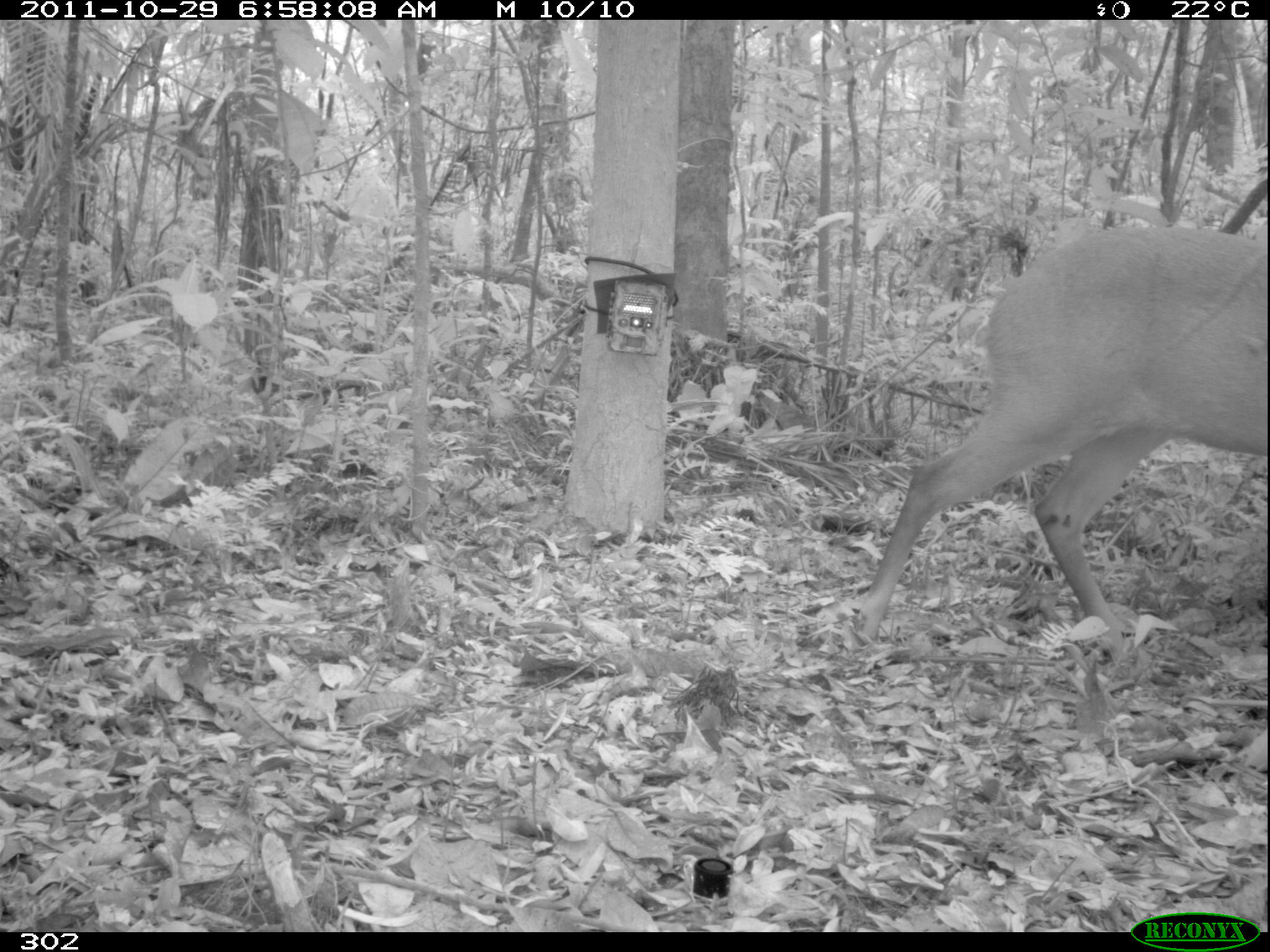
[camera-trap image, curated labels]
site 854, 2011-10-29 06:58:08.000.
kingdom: Animalia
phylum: Chordata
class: Mammalia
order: Artiodactyla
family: Cervidae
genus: Mazama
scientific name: Mazama americana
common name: red brocket